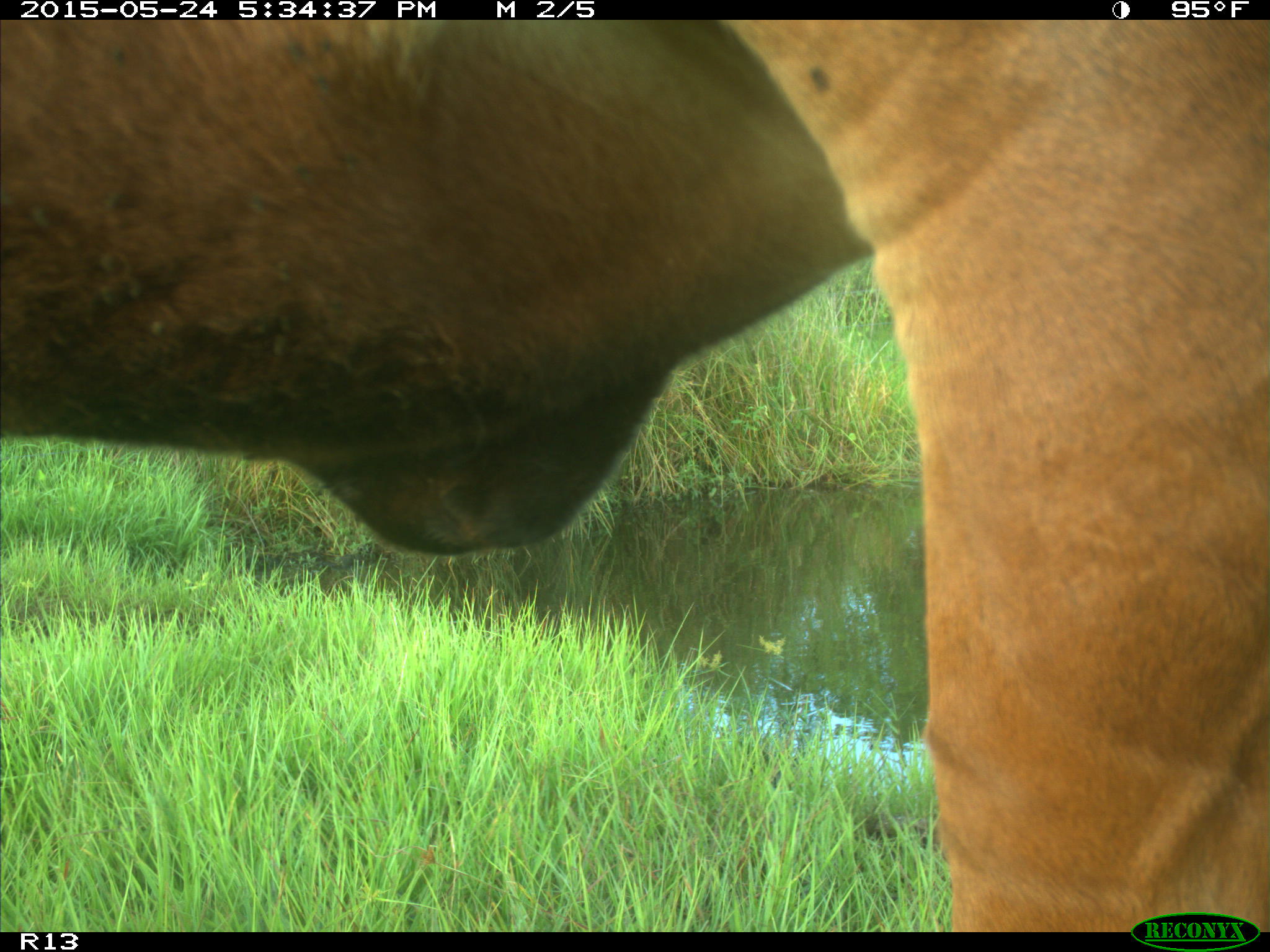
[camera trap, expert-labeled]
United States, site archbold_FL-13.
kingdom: Animalia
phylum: Chordata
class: Mammalia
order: Artiodactyla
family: Bovidae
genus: Bos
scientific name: Bos taurus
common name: domestic cow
Bos taurus (domestic cow).